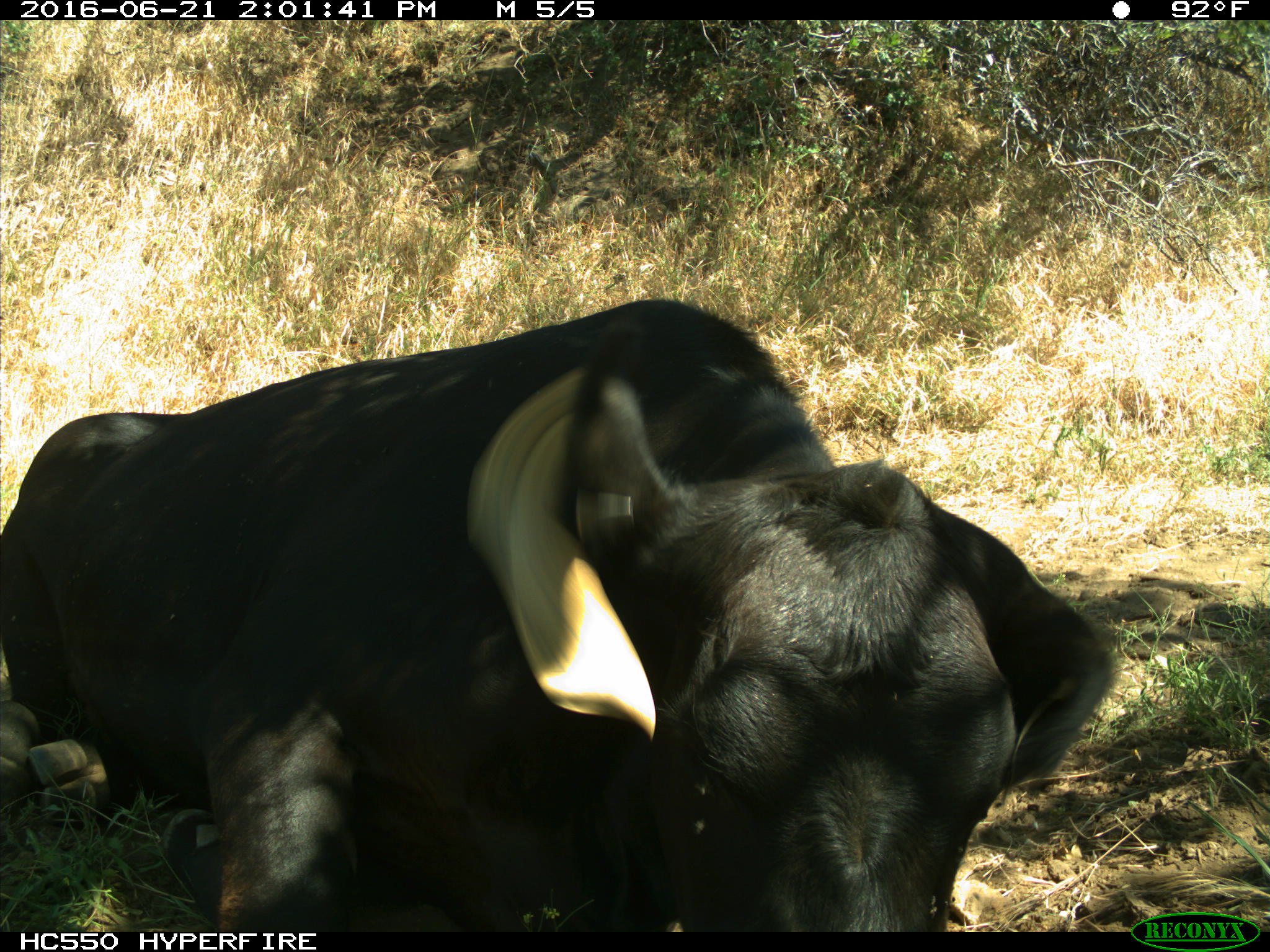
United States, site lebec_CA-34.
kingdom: Animalia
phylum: Chordata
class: Mammalia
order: Artiodactyla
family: Bovidae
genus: Bos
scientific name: Bos taurus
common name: domestic cow